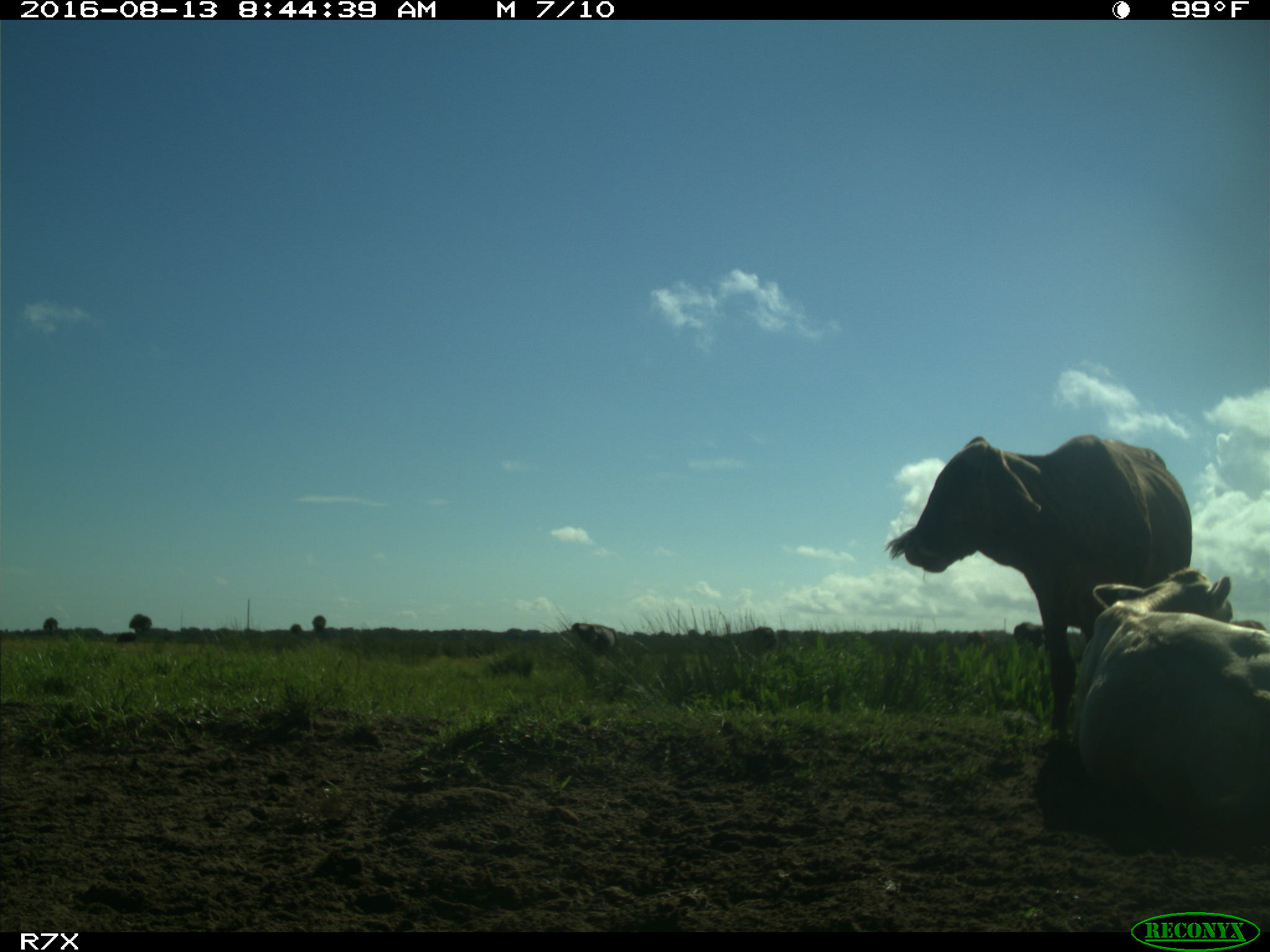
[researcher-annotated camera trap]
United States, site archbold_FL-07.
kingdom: Animalia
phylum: Chordata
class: Mammalia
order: Artiodactyla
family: Bovidae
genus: Bos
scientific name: Bos taurus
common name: domestic cow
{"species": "Bos taurus (domestic cow)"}